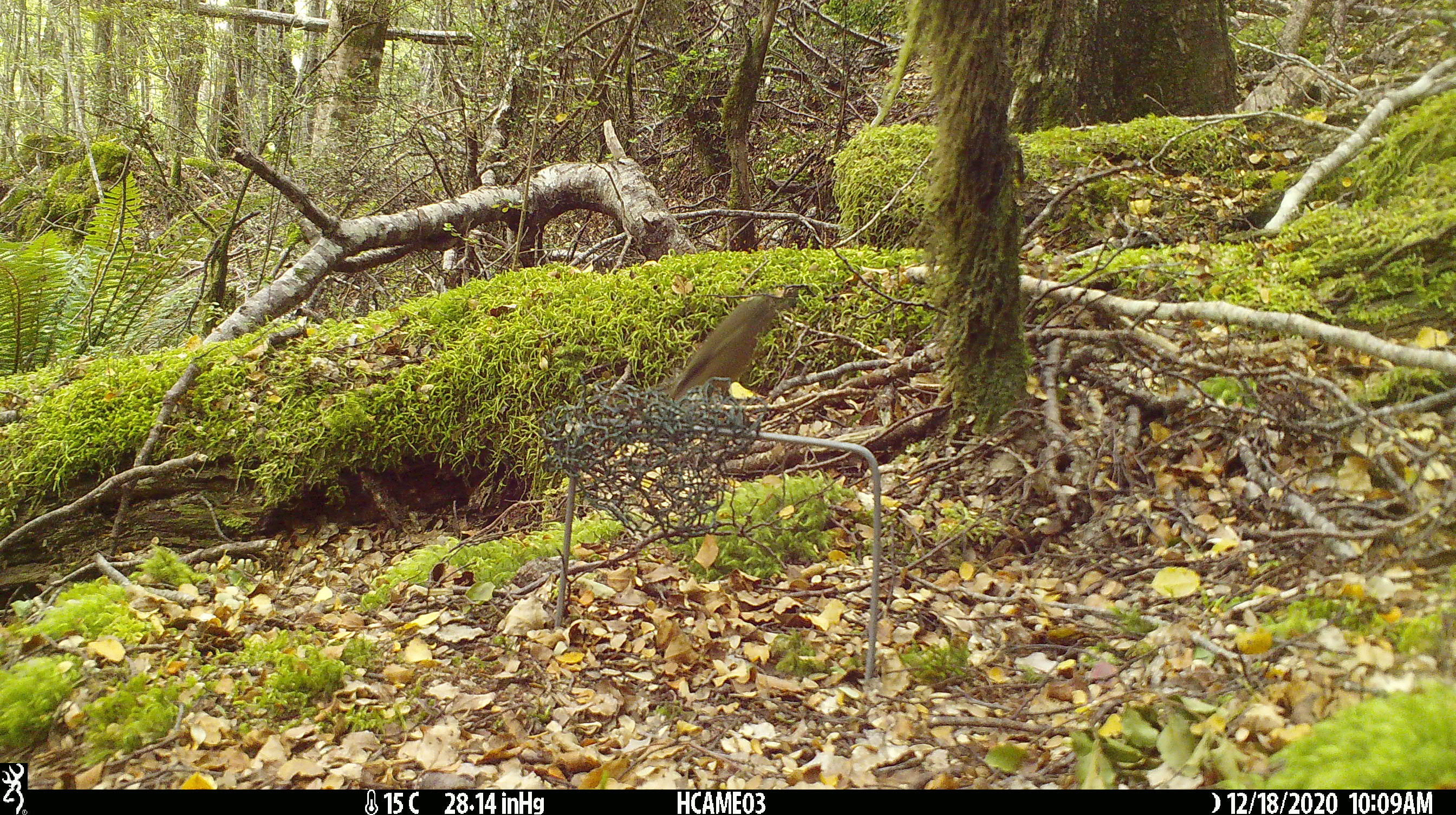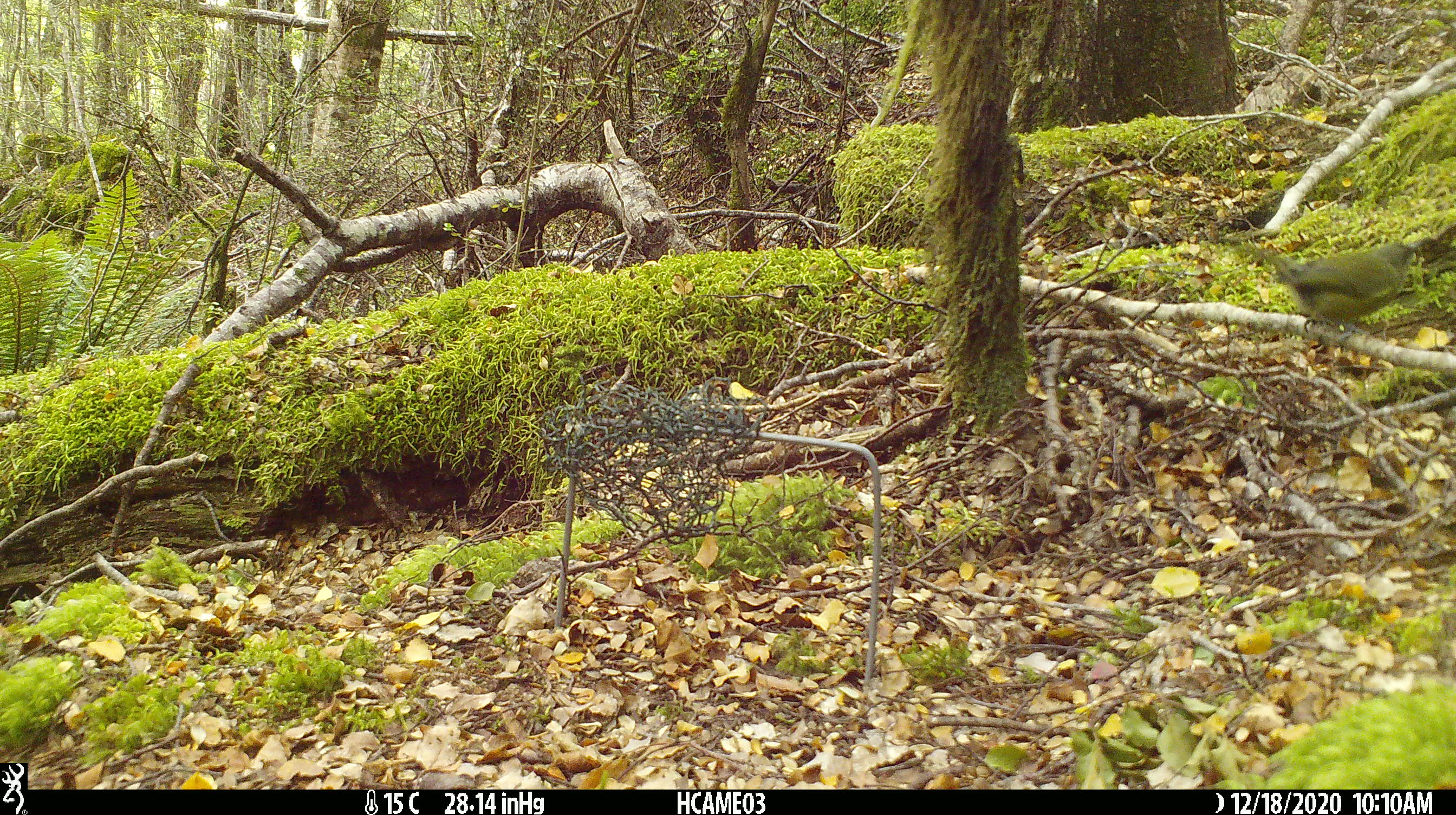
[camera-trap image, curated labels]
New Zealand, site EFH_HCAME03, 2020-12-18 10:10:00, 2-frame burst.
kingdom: Animalia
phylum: Chordata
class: Aves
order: Passeriformes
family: Meliphagidae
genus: Anthornis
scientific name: Anthornis melanura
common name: new zealand bellbird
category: bellbird